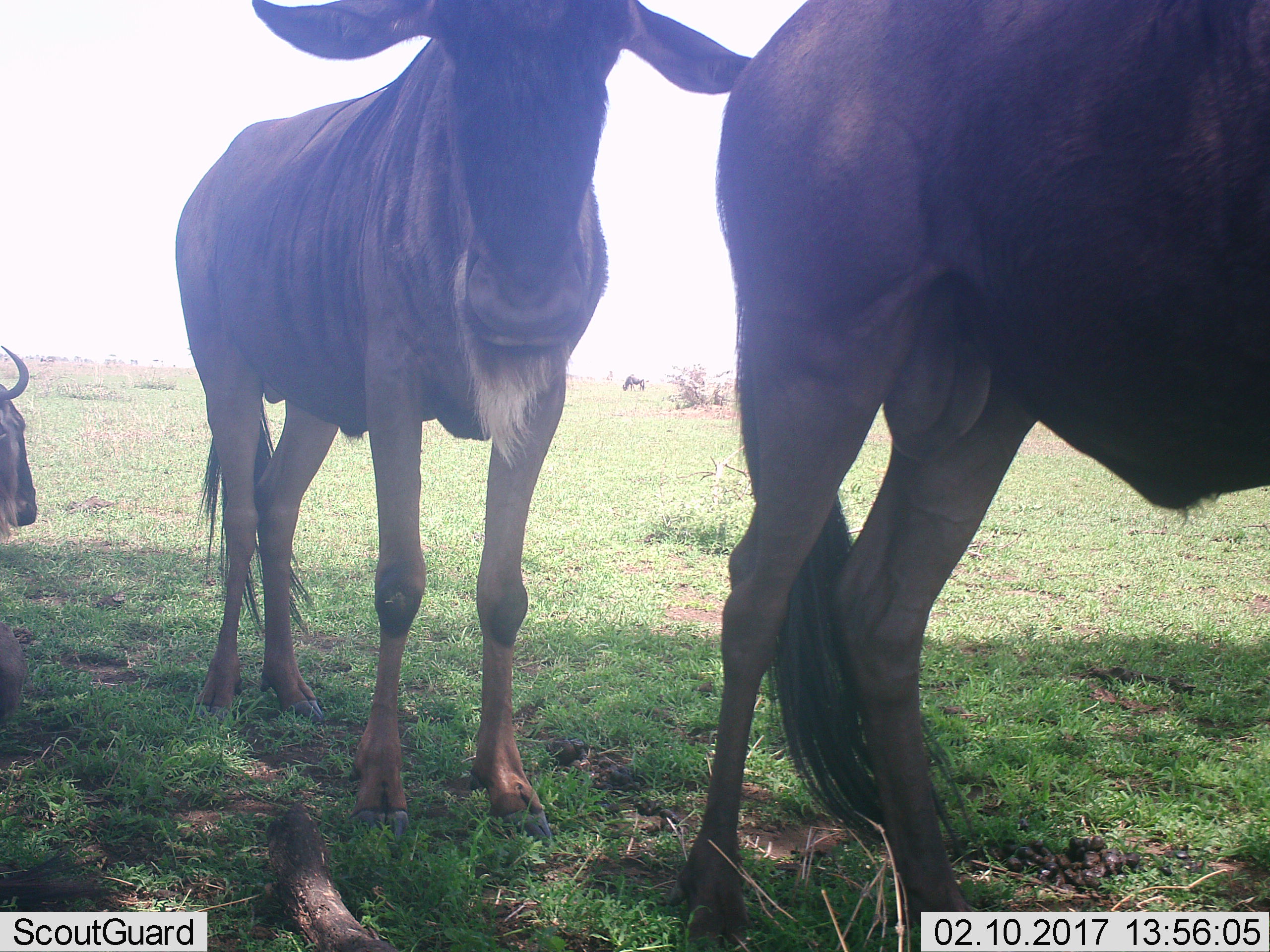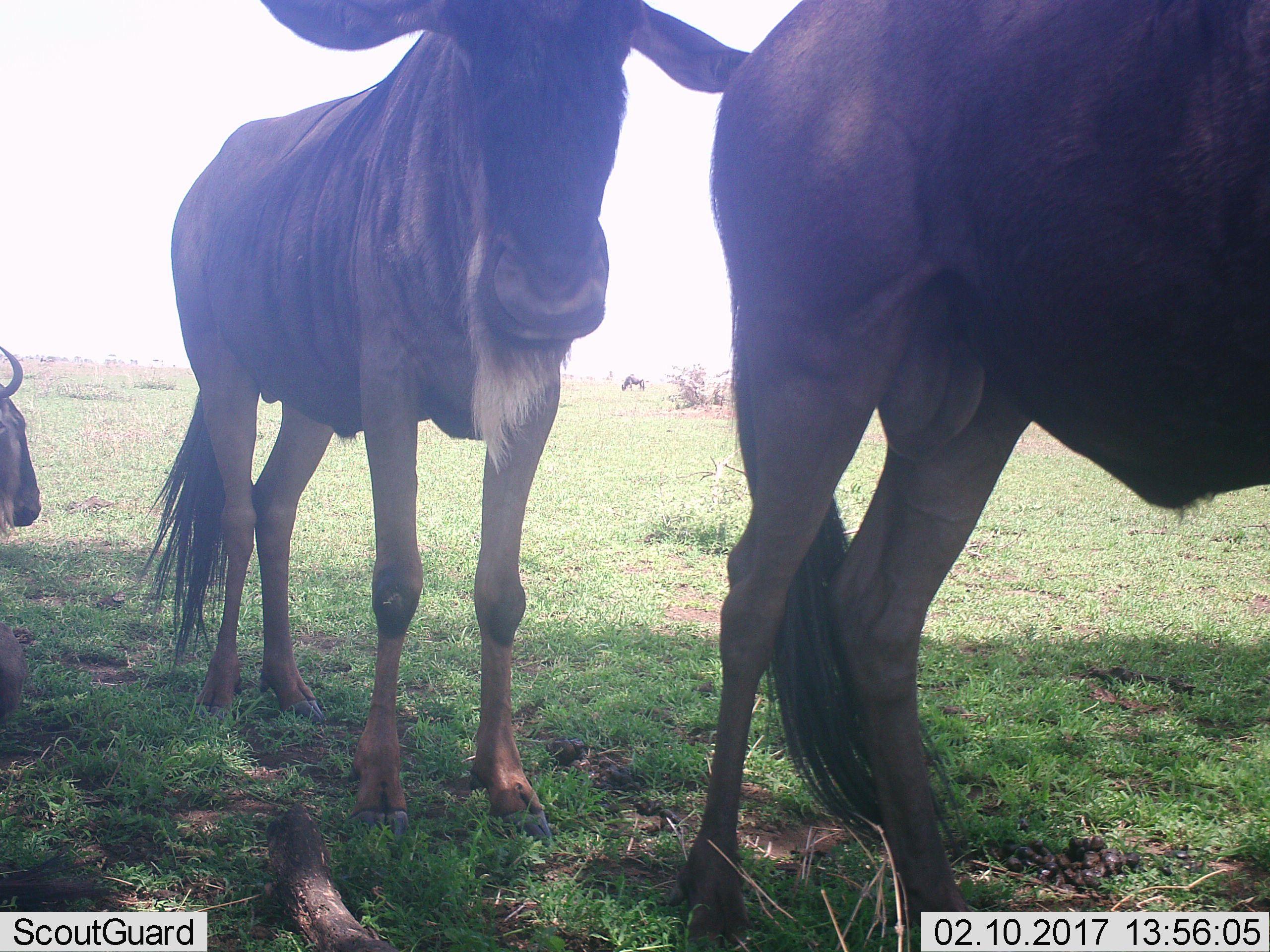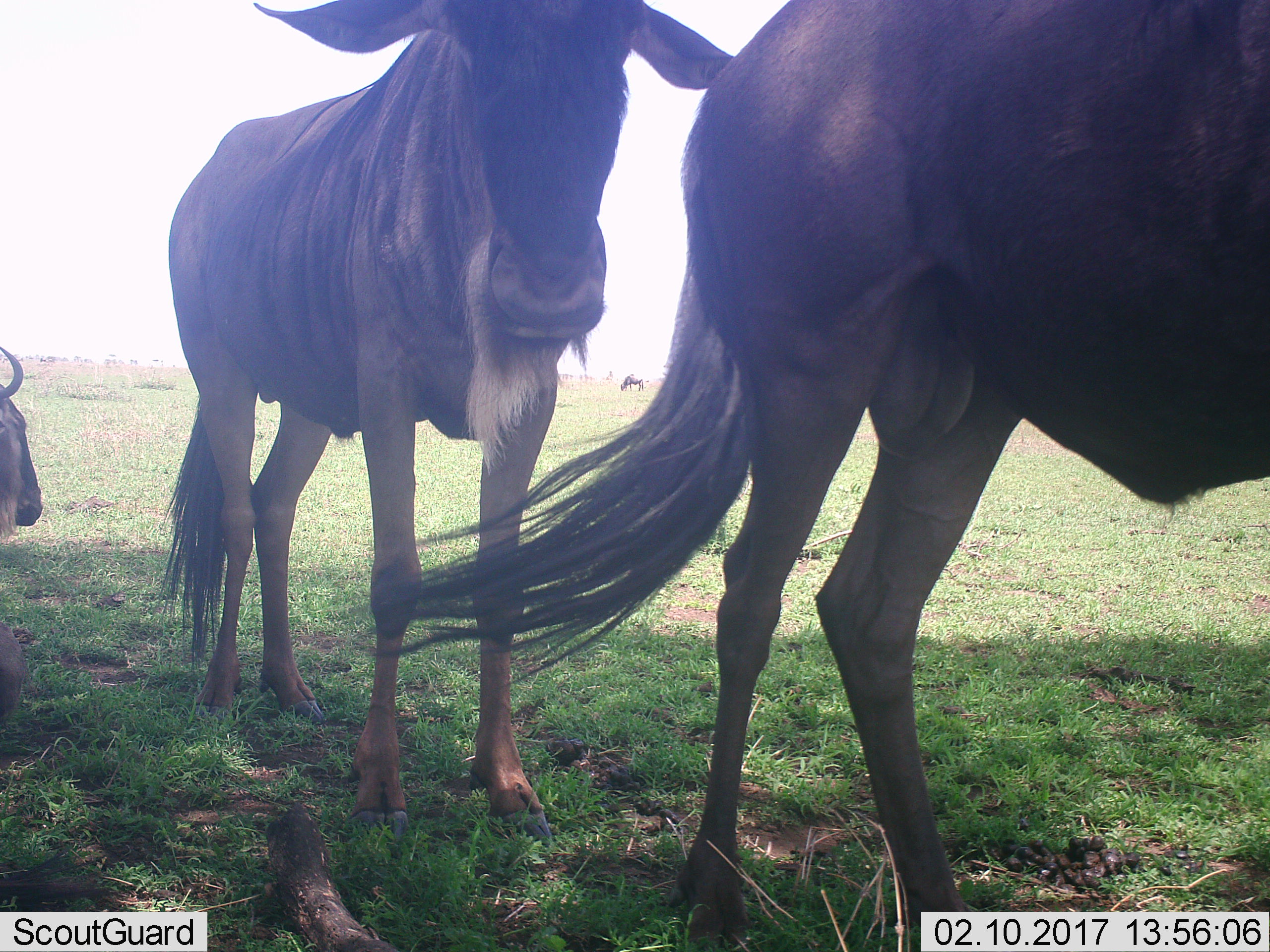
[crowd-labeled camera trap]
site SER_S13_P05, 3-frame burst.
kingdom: Animalia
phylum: Chordata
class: Mammalia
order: Artiodactyla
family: Bovidae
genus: Connochaetes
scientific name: Connochaetes taurinus taurinus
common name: blue wildebeest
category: wildebeestblue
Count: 4.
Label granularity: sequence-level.